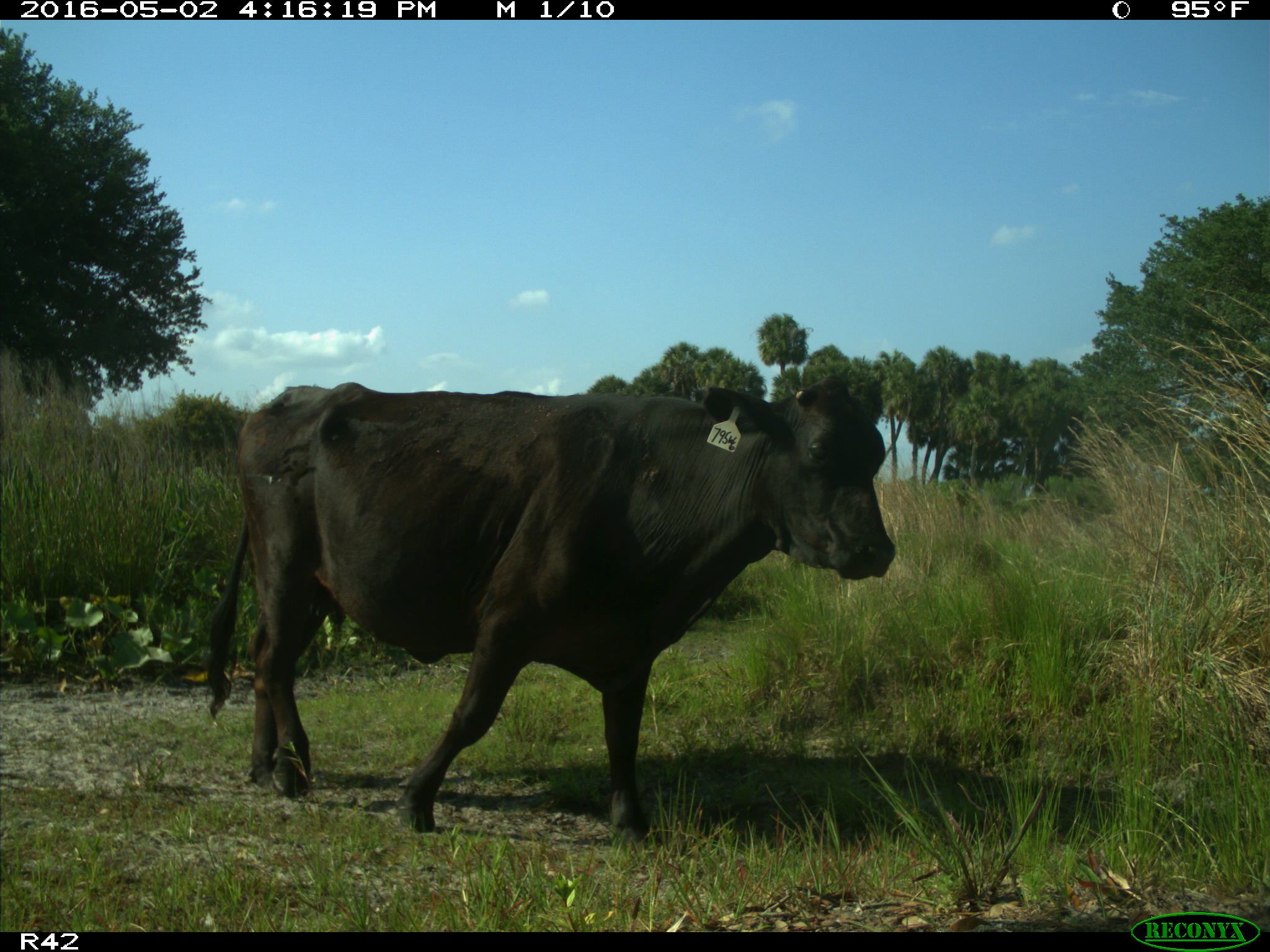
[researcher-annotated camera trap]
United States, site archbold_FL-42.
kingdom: Animalia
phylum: Chordata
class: Mammalia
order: Artiodactyla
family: Bovidae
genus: Bos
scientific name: Bos taurus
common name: domestic cow